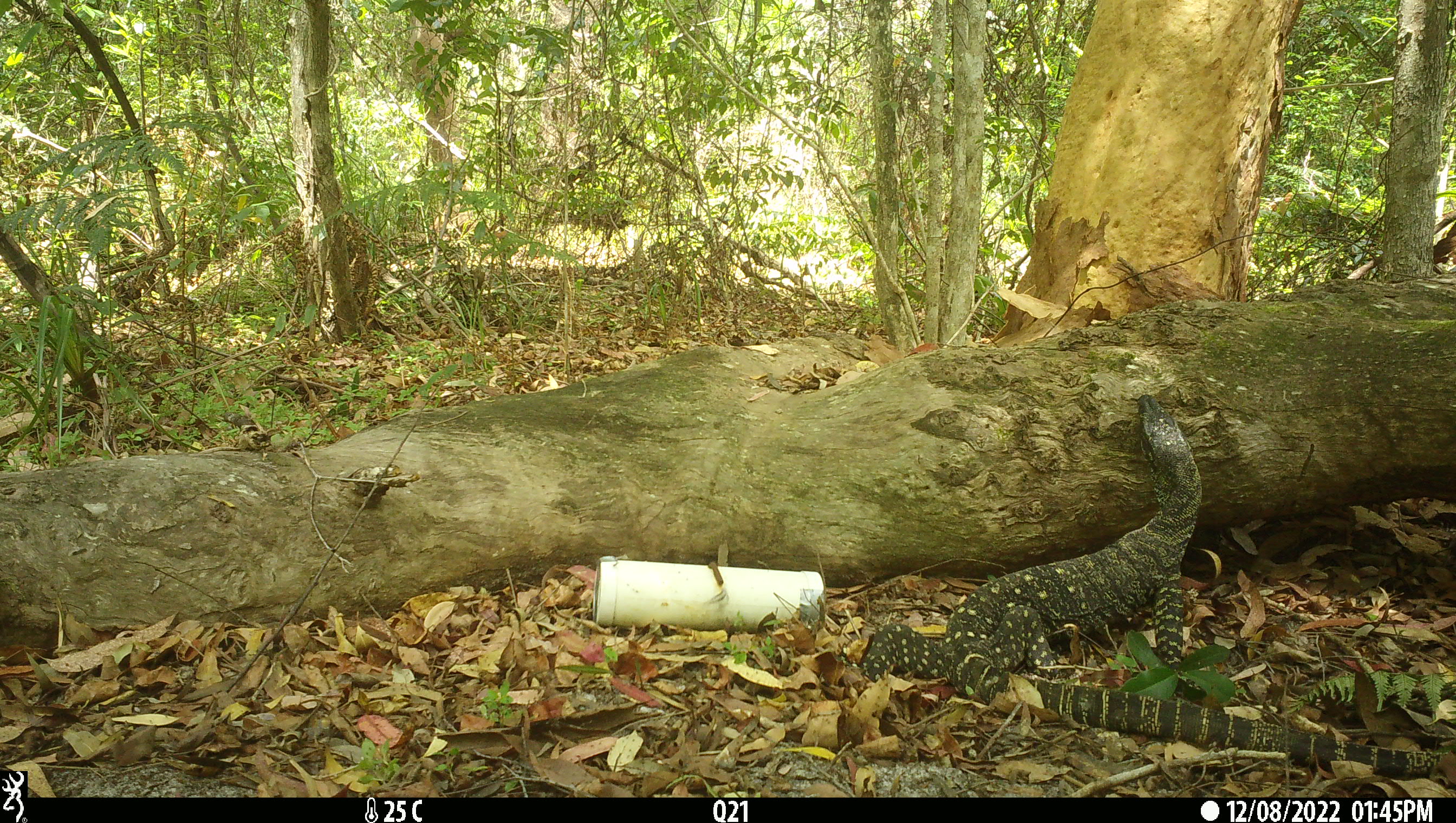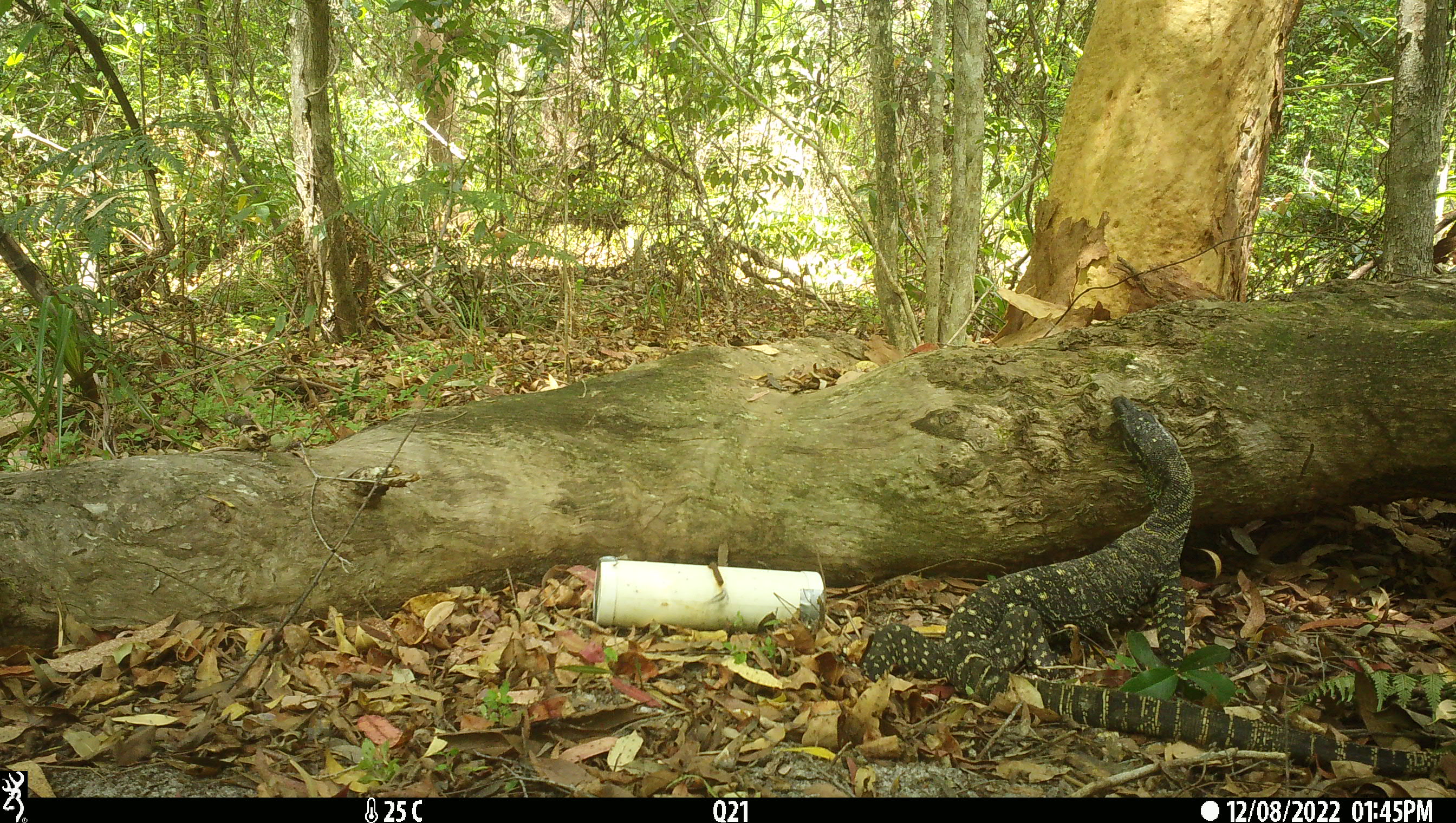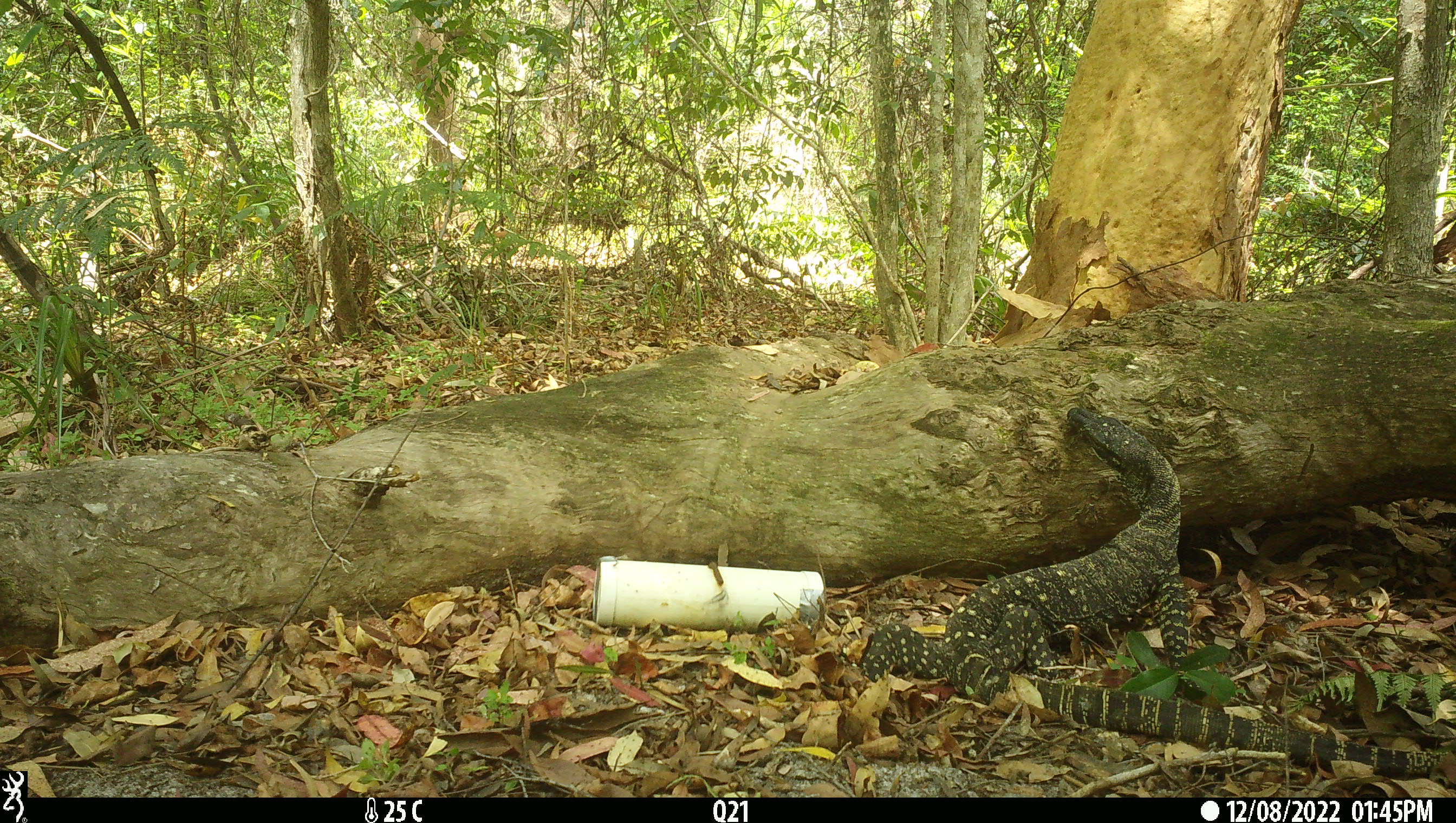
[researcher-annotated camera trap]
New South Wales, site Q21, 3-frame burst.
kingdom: Animalia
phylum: Chordata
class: Reptilia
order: Squamata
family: Varanidae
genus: Varanus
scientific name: Varanus varius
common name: lace monitor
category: goanna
Goanna (lace monitor) (Varanus varius).